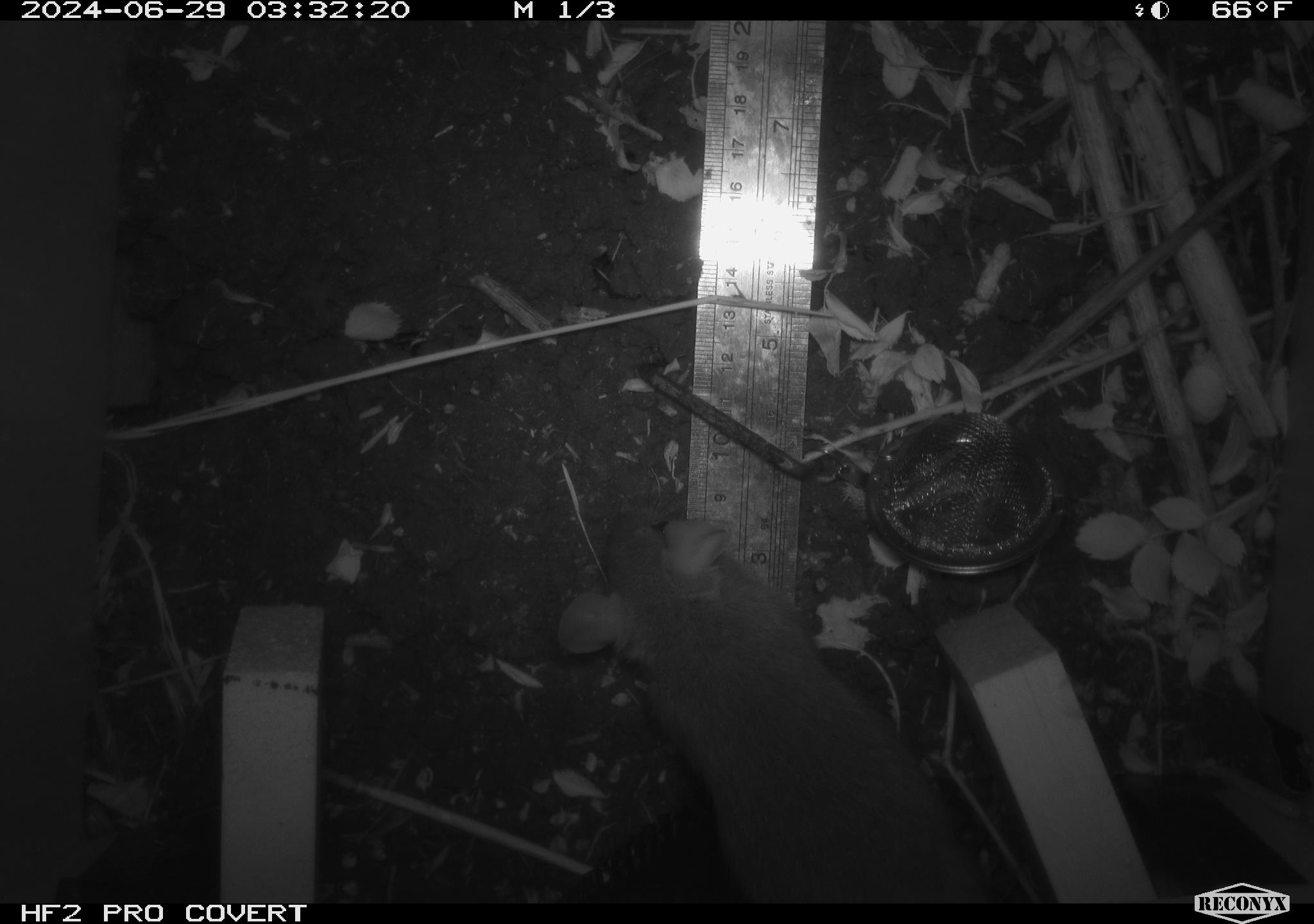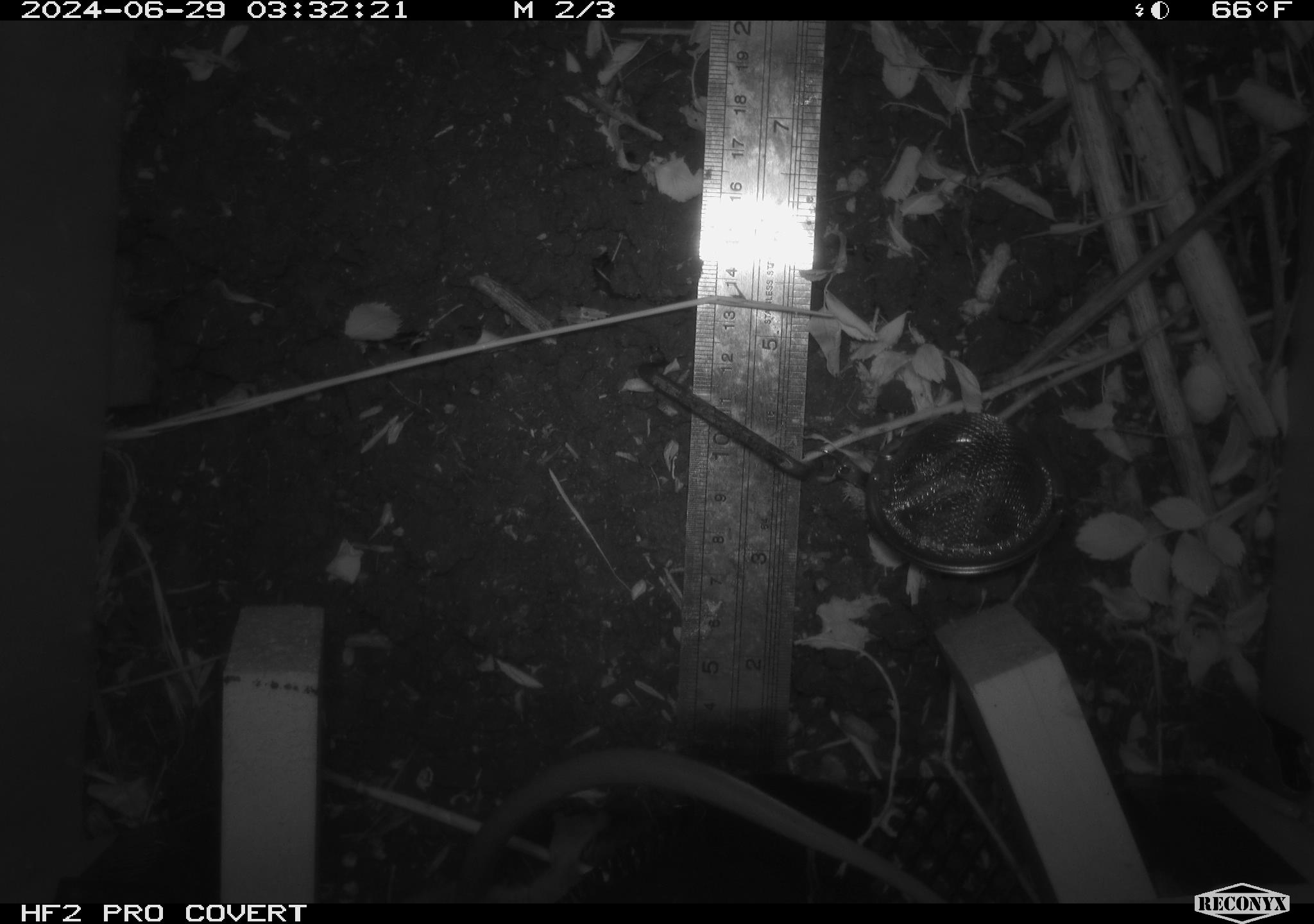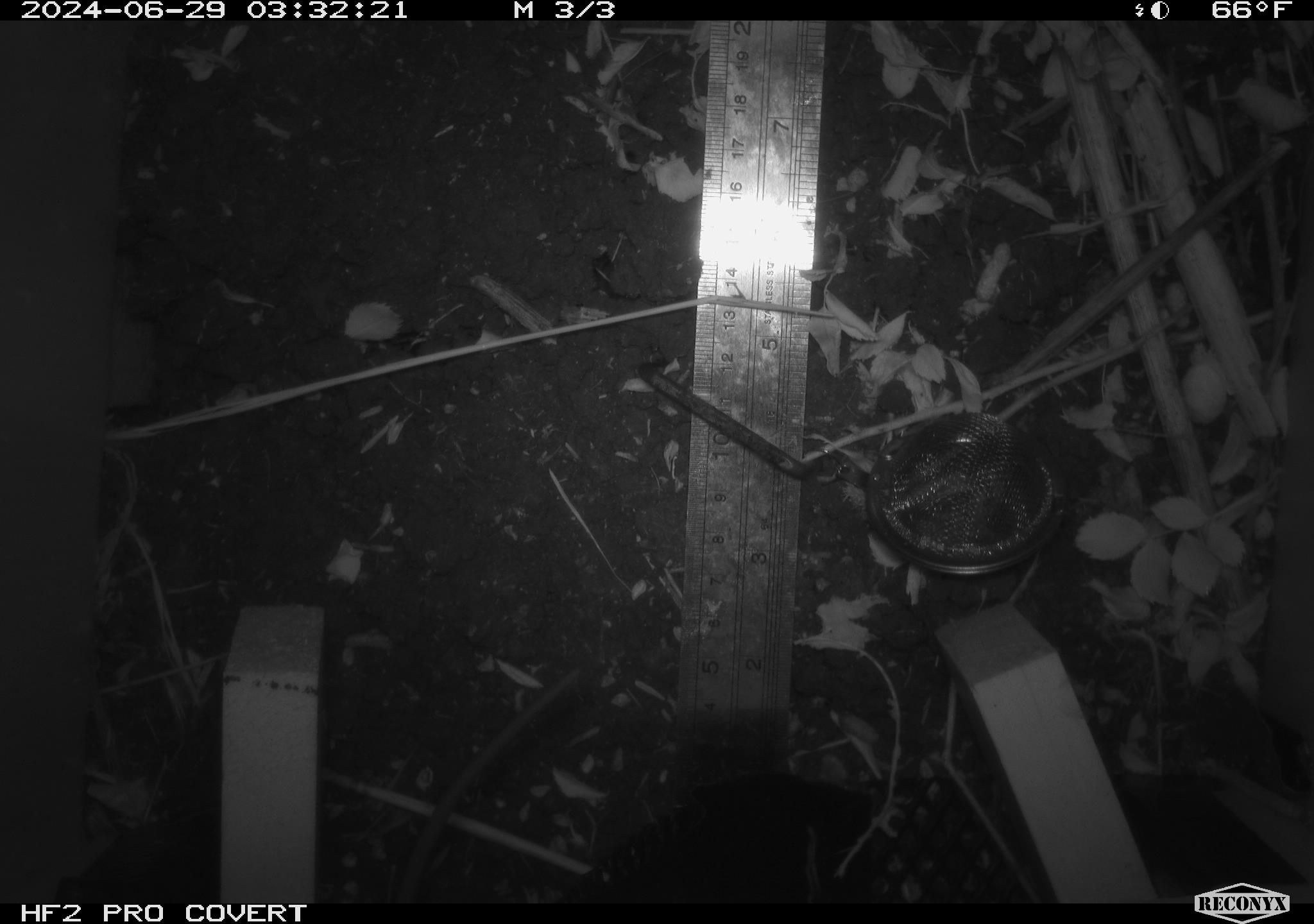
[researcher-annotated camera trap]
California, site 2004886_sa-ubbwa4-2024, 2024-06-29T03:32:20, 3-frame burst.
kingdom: Animalia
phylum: Chordata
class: Mammalia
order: Rodentia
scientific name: Rodentia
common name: woodrat or rat or mouse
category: woodrat or rat or mouse species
Woodrat or rat or mouse species (woodrat or rat or mouse) (Rodentia).